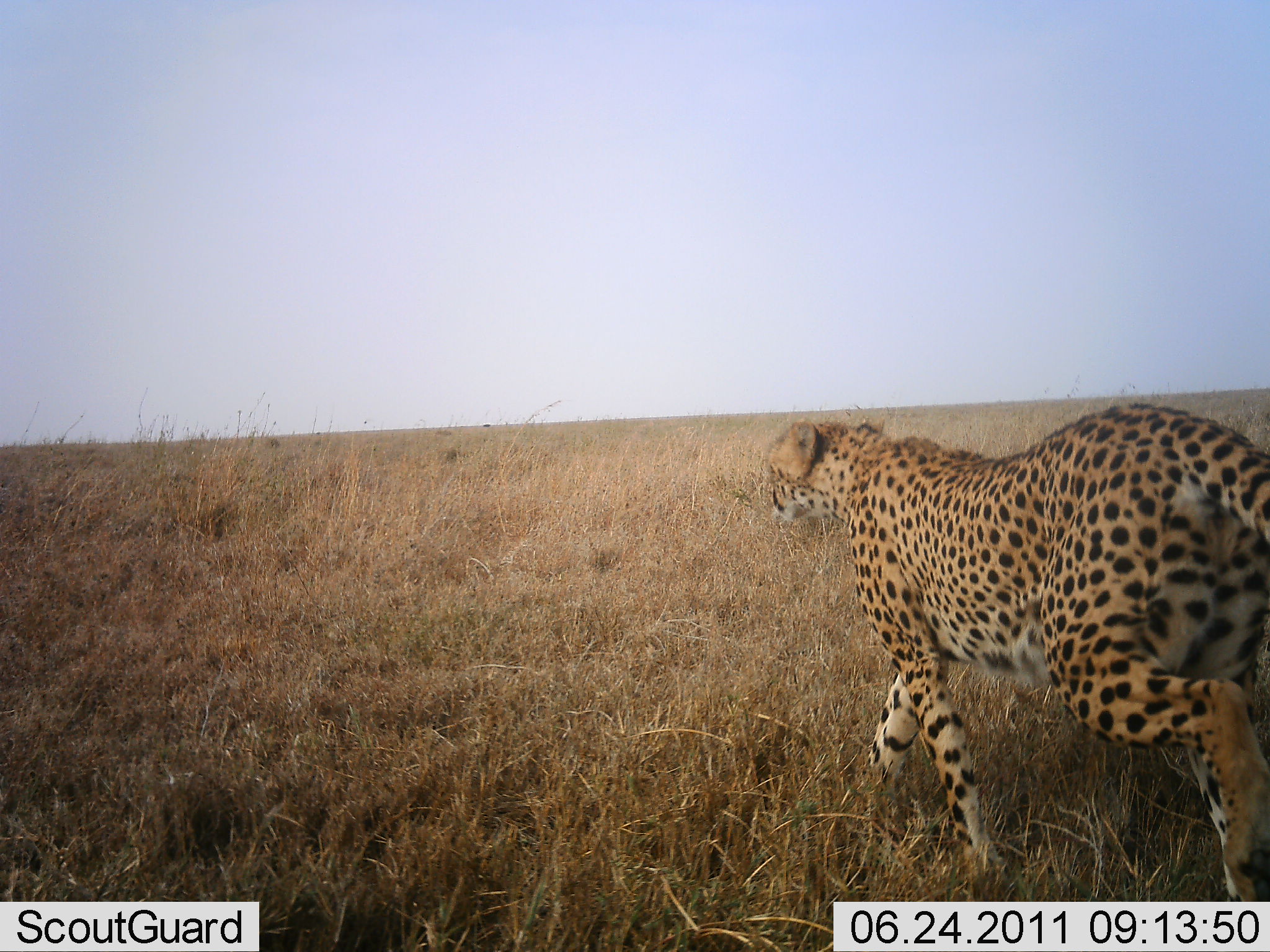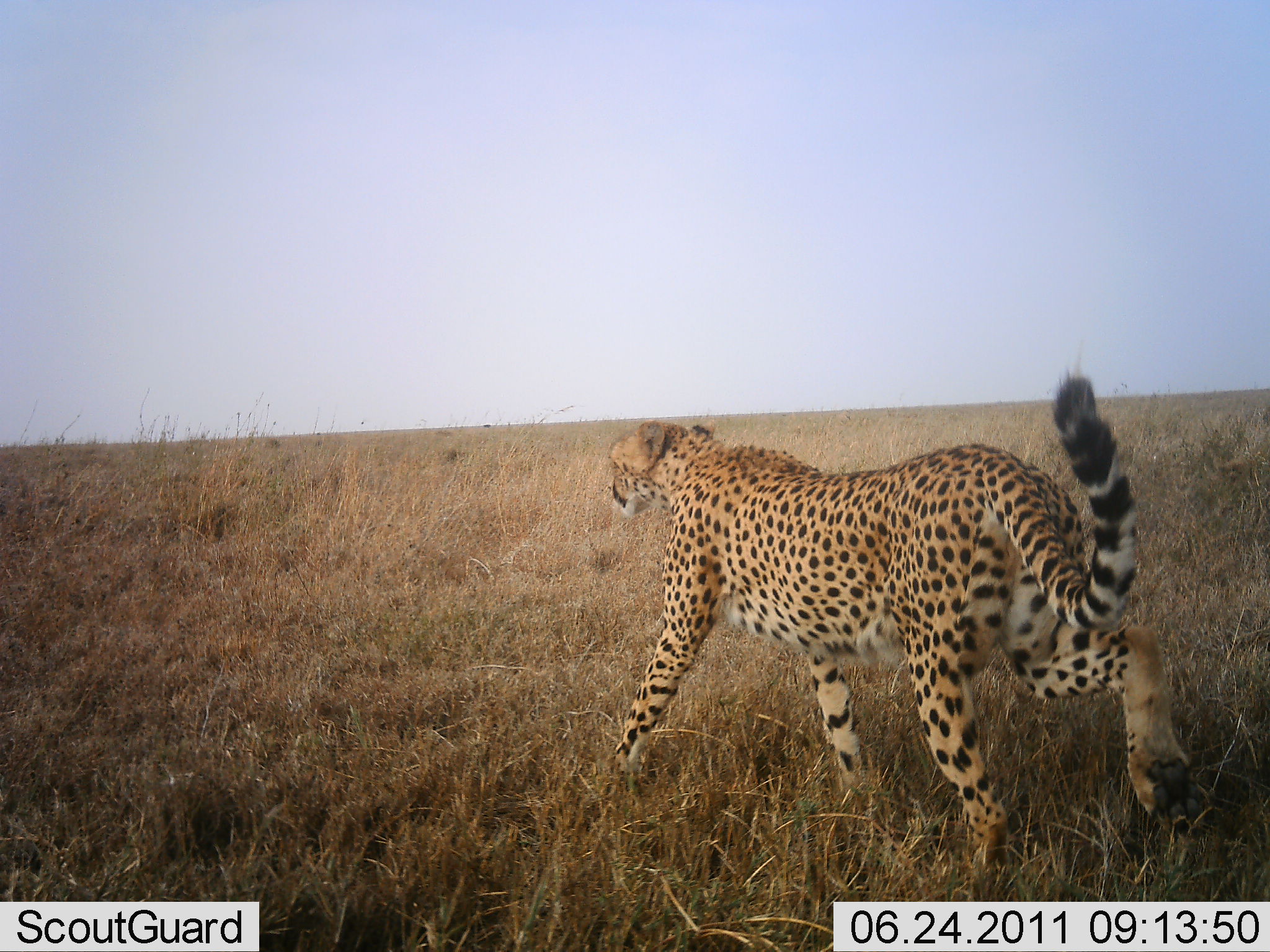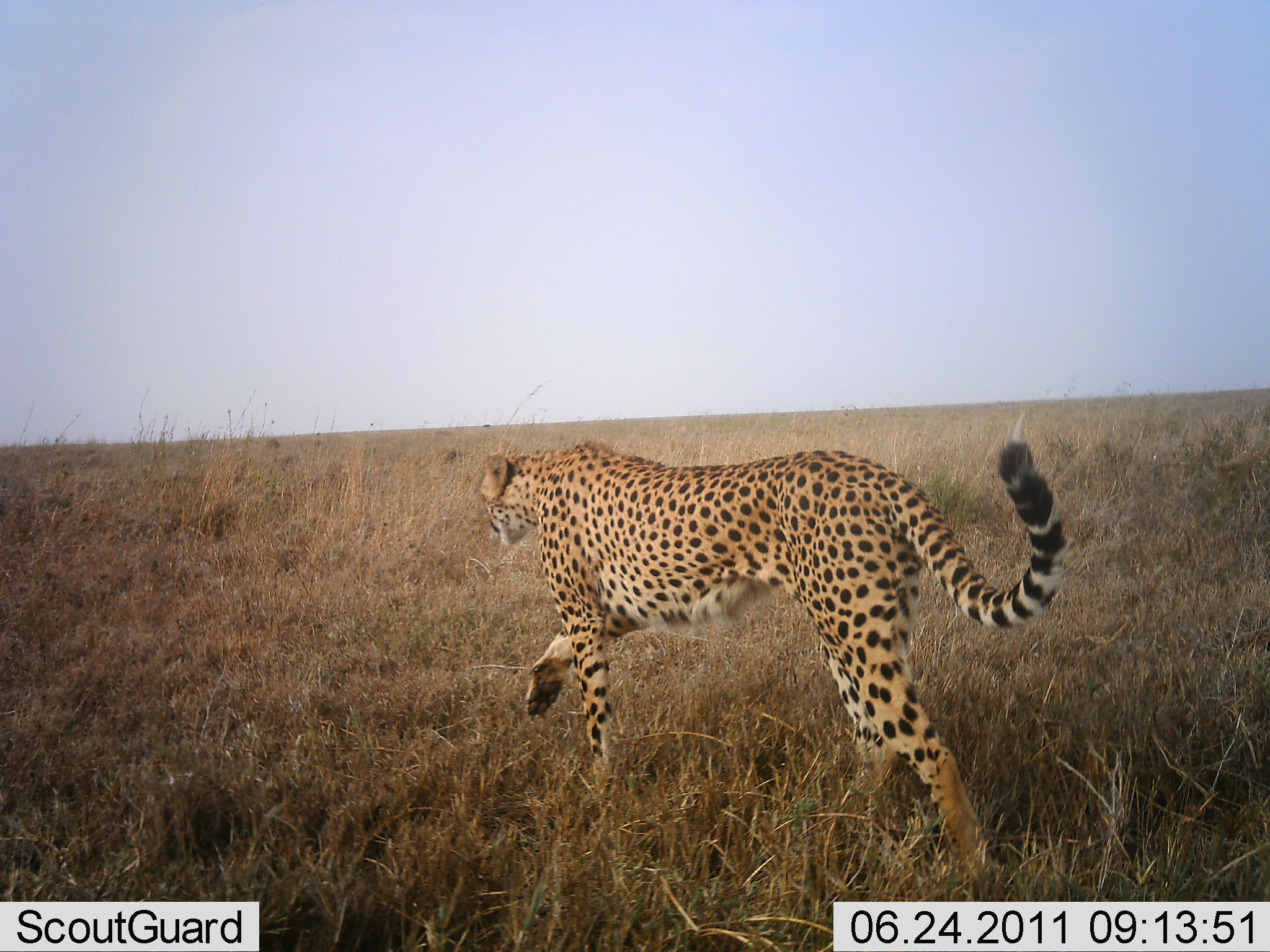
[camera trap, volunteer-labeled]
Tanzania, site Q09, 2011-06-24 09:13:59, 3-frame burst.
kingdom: Animalia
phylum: Chordata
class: Mammalia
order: Carnivora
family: Felidae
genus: Acinonyx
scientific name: Acinonyx jubatus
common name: cheetah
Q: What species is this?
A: Cheetah (Acinonyx jubatus).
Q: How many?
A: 1.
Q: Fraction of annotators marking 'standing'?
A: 0%.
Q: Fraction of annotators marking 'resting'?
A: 0%.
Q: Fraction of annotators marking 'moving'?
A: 100%.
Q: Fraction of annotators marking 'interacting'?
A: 0%.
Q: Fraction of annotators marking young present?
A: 0%.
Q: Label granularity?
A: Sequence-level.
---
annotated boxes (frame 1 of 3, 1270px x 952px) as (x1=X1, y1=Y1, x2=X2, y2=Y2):
animal: (x1=763, y1=404, x2=1270, y2=951)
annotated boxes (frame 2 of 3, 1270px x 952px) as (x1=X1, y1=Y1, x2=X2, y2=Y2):
animal: (x1=609, y1=375, x2=1215, y2=876)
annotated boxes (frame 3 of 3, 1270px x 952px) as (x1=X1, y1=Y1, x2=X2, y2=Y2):
animal: (x1=477, y1=439, x2=1069, y2=879)